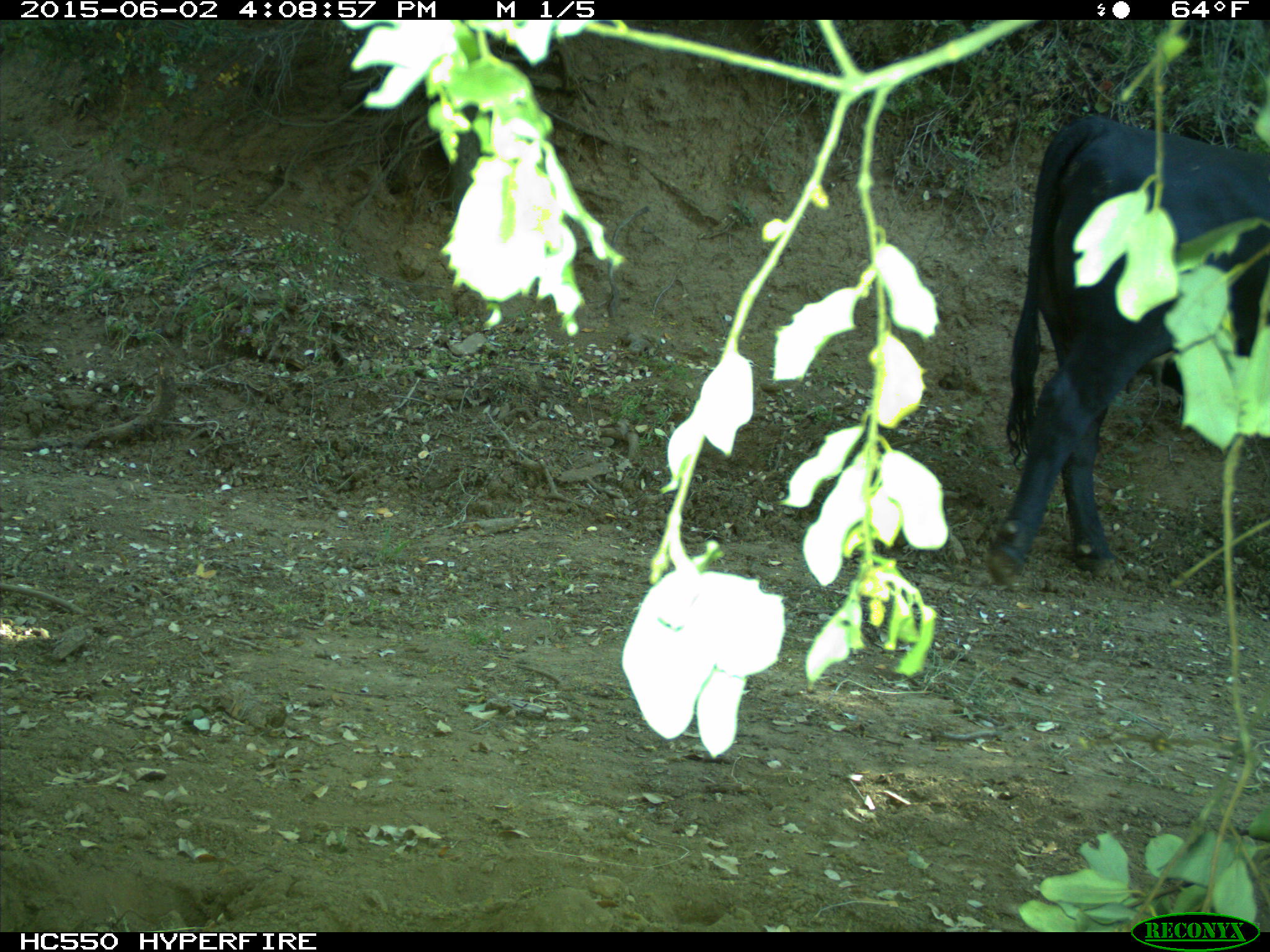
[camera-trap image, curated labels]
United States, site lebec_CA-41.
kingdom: Animalia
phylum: Chordata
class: Mammalia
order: Artiodactyla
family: Bovidae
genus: Bos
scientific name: Bos taurus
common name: domestic cow